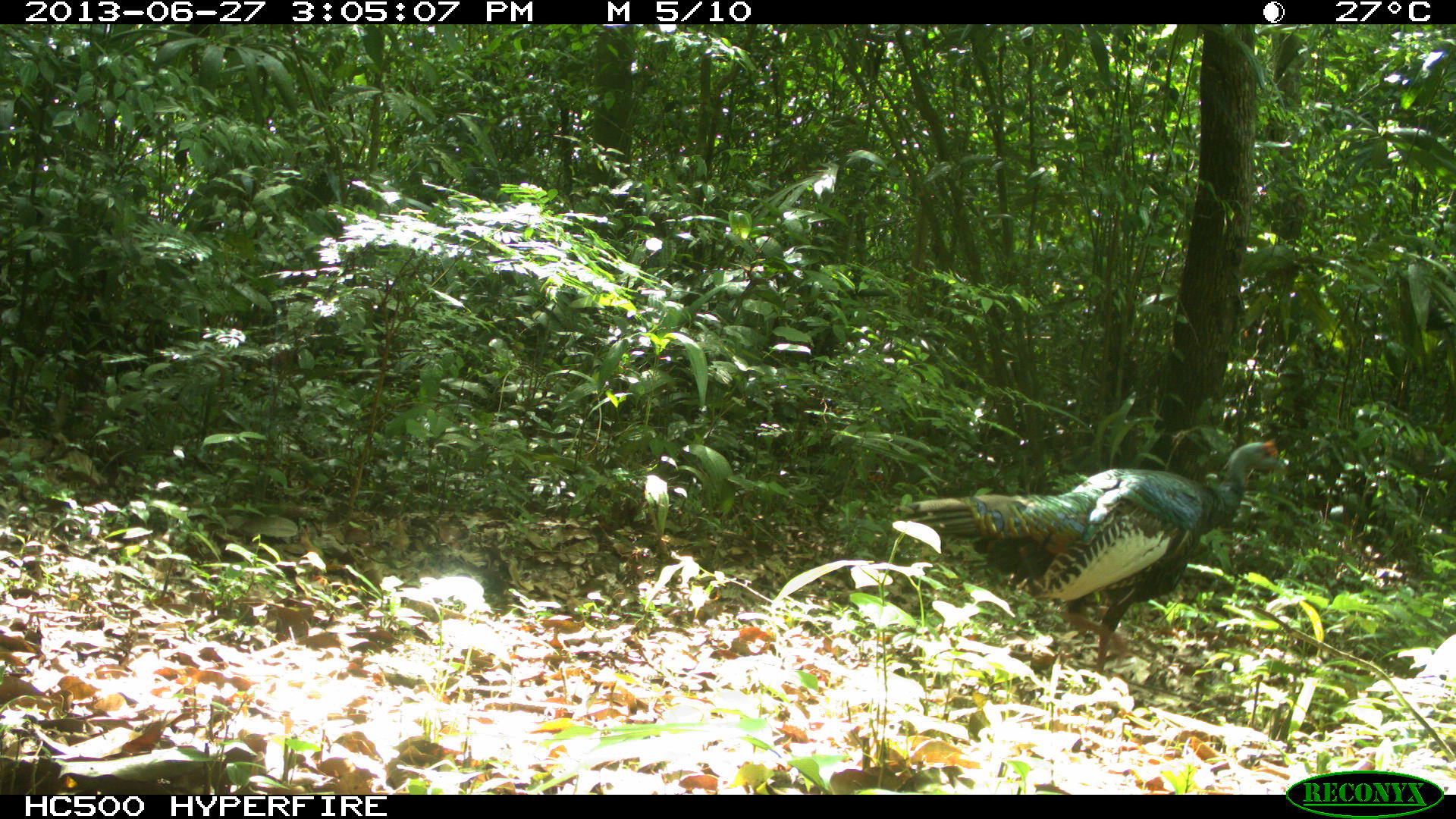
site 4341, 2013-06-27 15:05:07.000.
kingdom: Animalia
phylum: Chordata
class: Aves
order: Galliformes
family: Phasianidae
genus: Meleagris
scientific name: Meleagris ocellata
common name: ocellated turkey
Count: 1.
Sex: male.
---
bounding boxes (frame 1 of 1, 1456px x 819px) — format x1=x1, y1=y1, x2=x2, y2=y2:
meleagris ocellata: x1=888, y1=439, x2=1290, y2=685